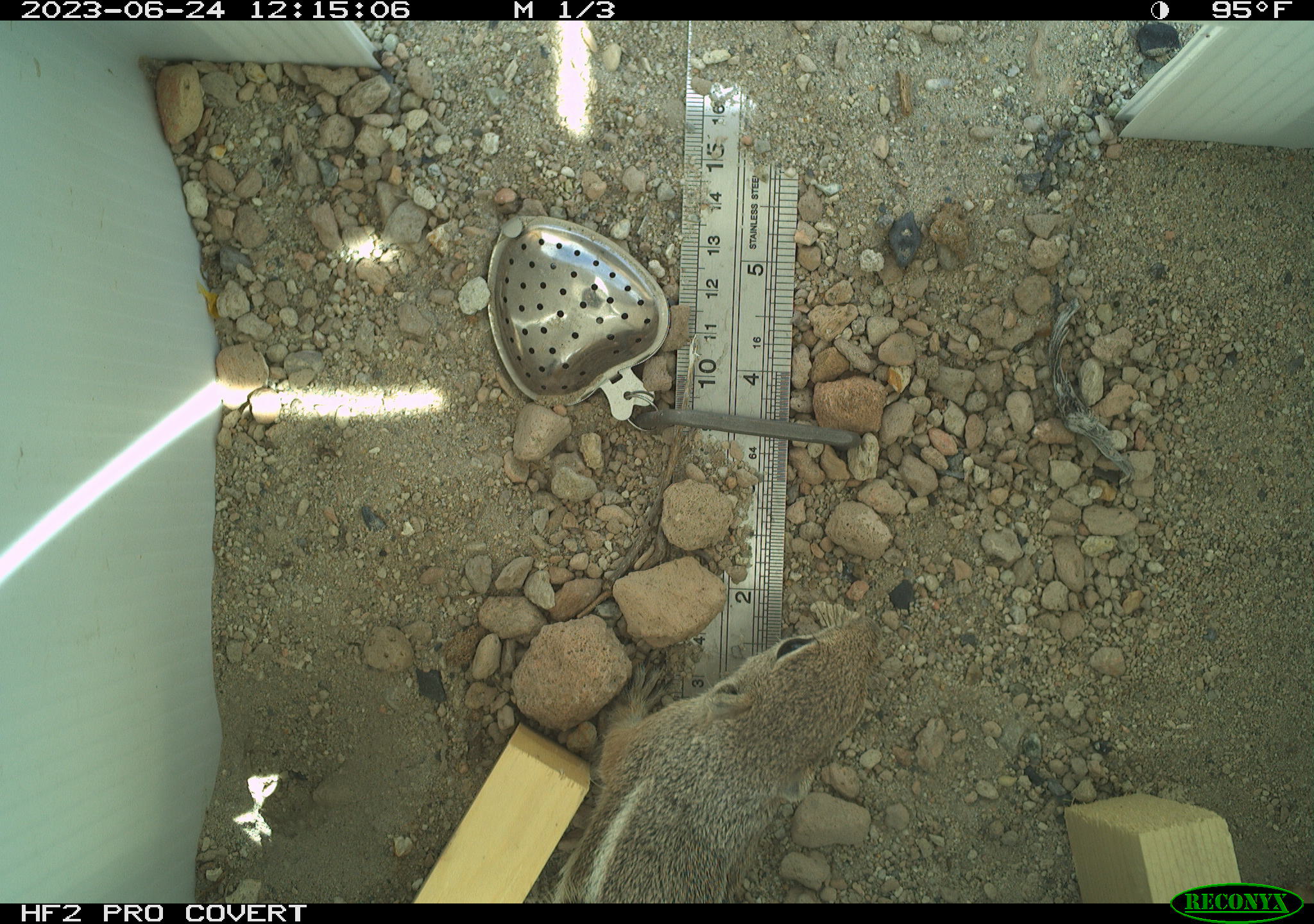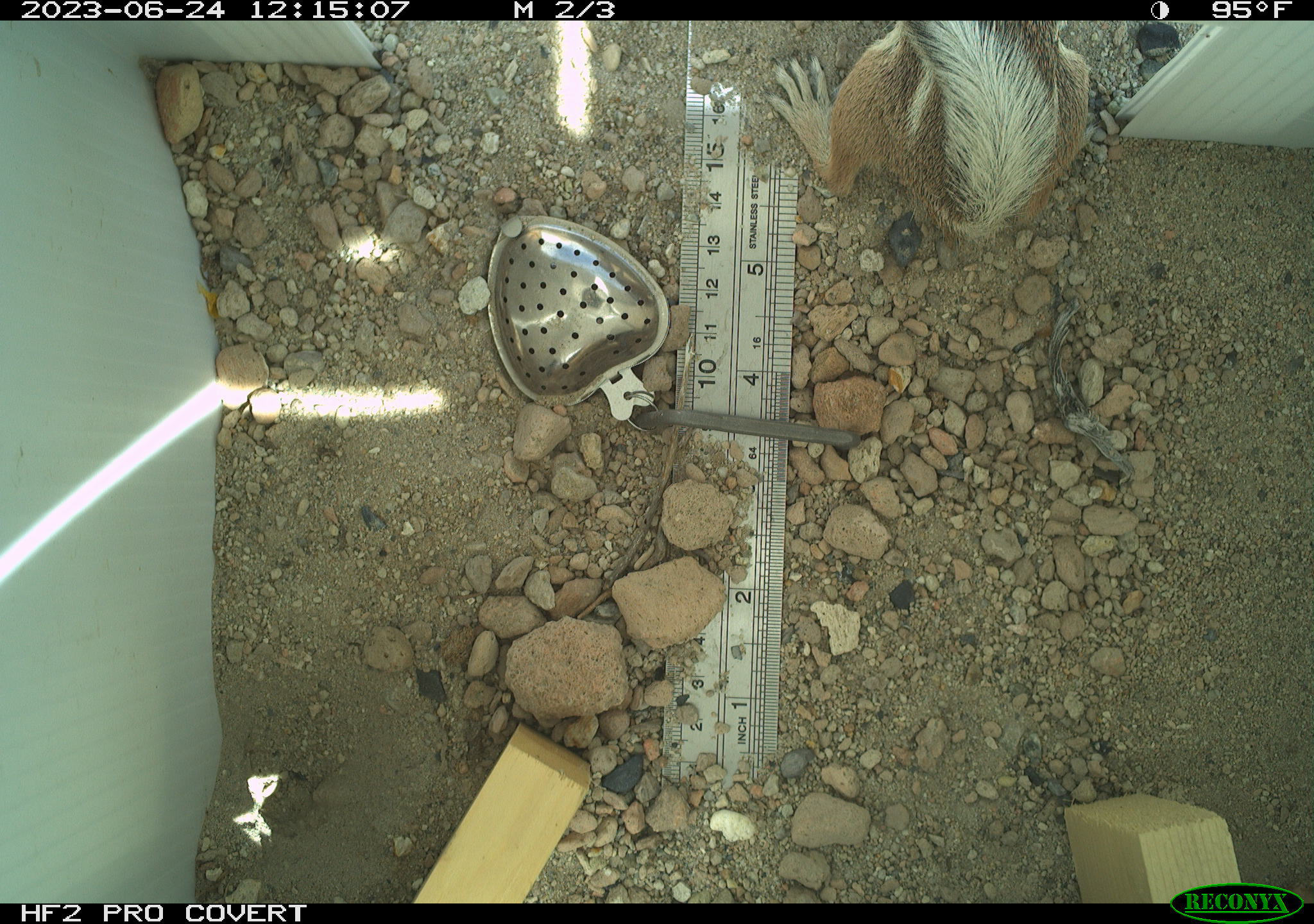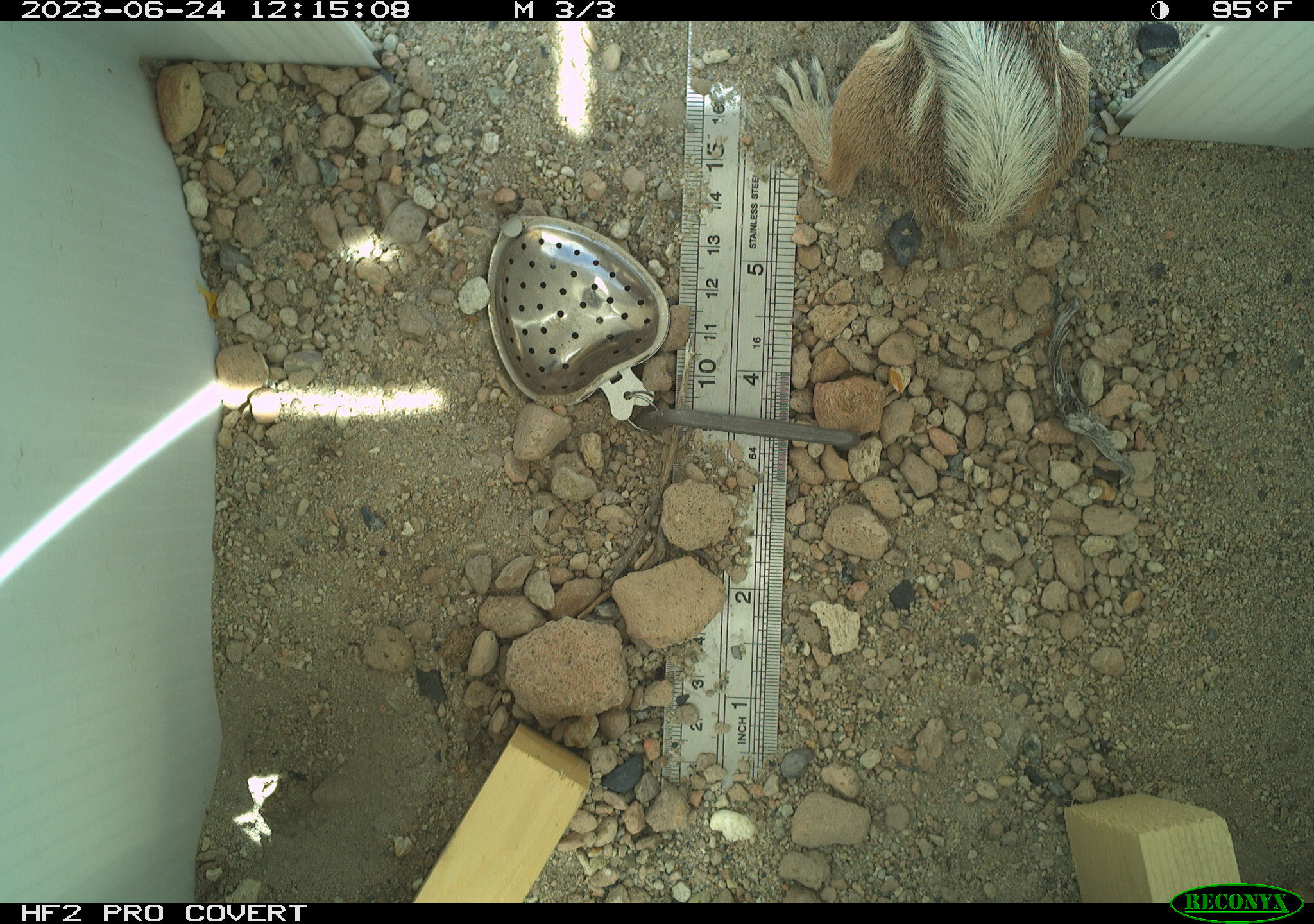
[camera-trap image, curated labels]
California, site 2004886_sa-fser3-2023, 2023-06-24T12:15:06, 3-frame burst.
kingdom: Animalia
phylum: Chordata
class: Mammalia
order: Rodentia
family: Sciuridae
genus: Ammospermophilus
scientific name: Ammospermophilus leucurus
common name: white-tailed antelope squirrel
White-tailed antelope squirrel (Ammospermophilus leucurus).